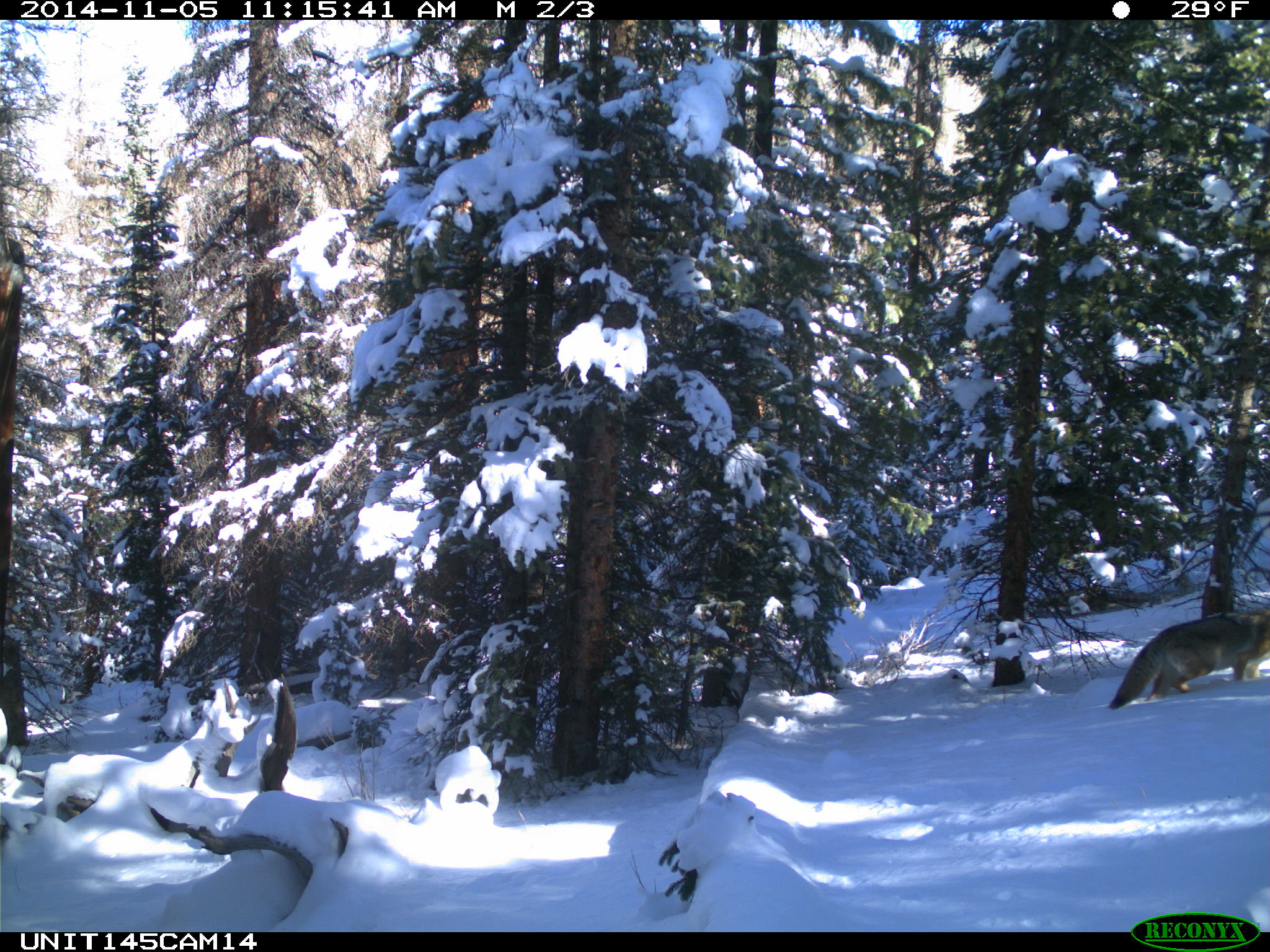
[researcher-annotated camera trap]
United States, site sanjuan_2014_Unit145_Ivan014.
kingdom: Animalia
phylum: Chordata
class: Mammalia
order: Carnivora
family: Canidae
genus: Canis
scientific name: Canis latrans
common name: coyote